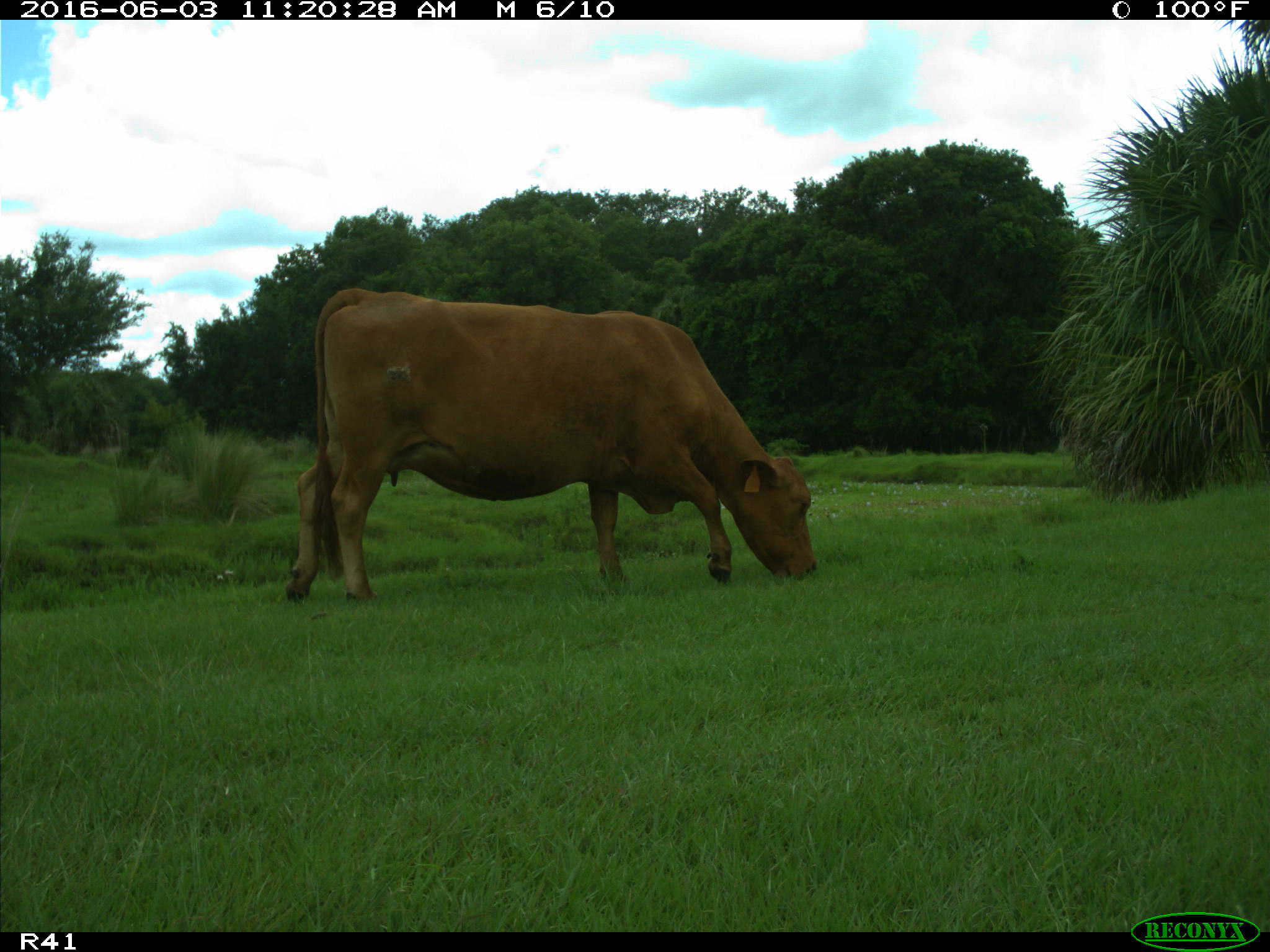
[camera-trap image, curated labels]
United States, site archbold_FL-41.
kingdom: Animalia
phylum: Chordata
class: Mammalia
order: Artiodactyla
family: Bovidae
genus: Bos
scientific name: Bos taurus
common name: domestic cow